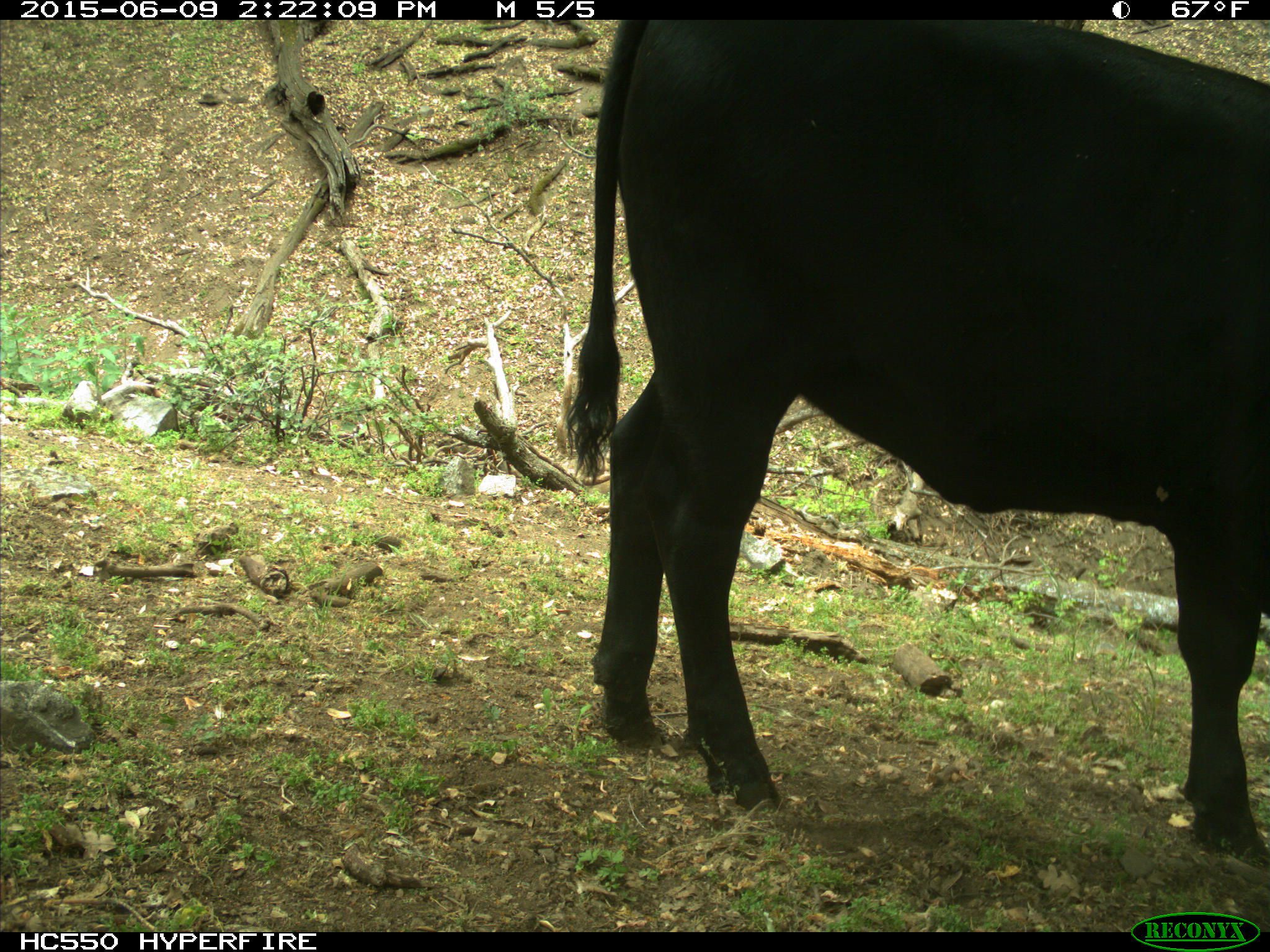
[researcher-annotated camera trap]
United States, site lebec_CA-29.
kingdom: Animalia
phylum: Chordata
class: Mammalia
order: Artiodactyla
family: Bovidae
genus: Bos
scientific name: Bos taurus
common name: domestic cow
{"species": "Bos taurus (domestic cow)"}